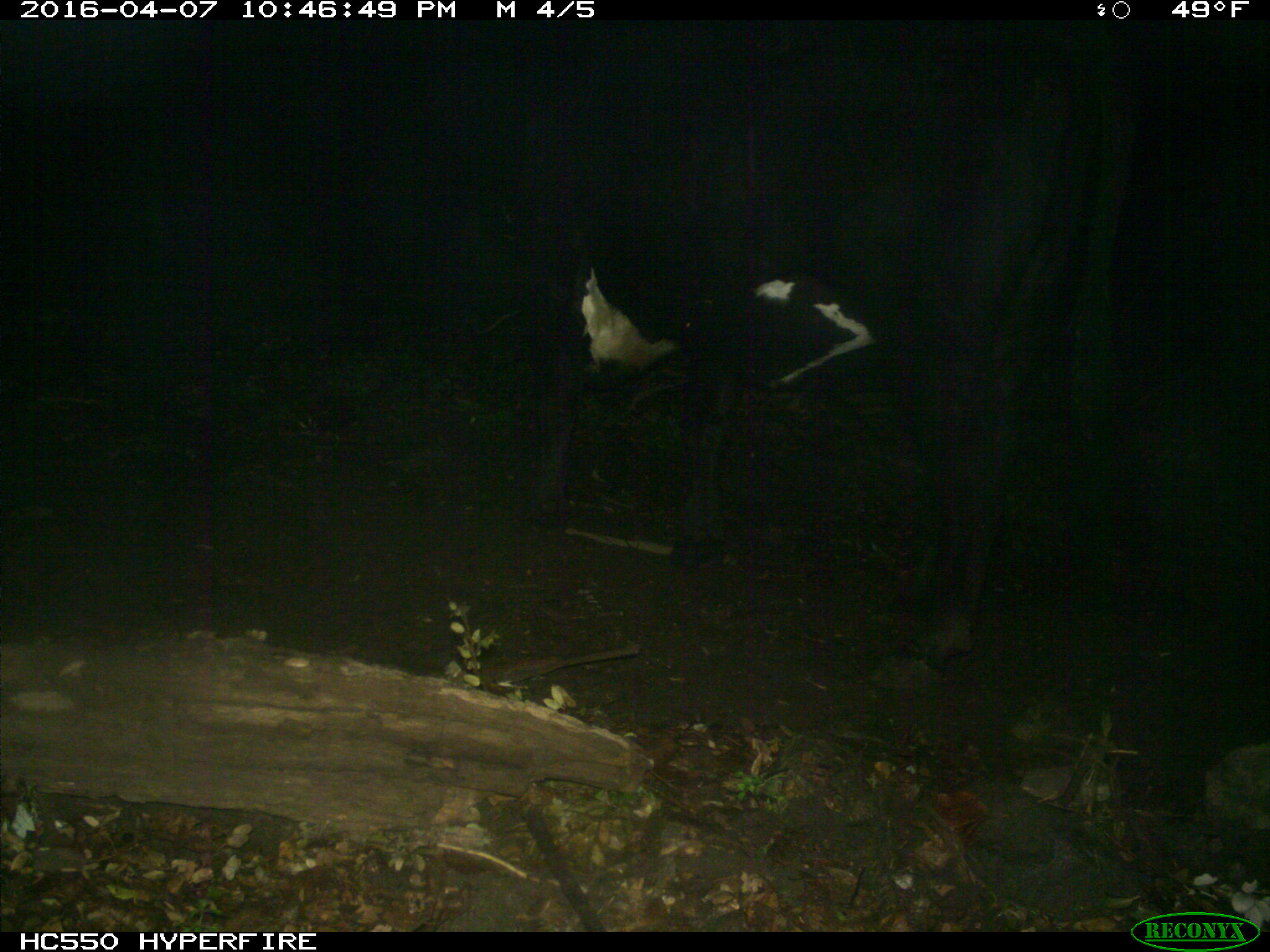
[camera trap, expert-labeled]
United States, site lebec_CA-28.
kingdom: Animalia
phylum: Chordata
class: Mammalia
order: Artiodactyla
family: Bovidae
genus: Bos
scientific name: Bos taurus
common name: domestic cow